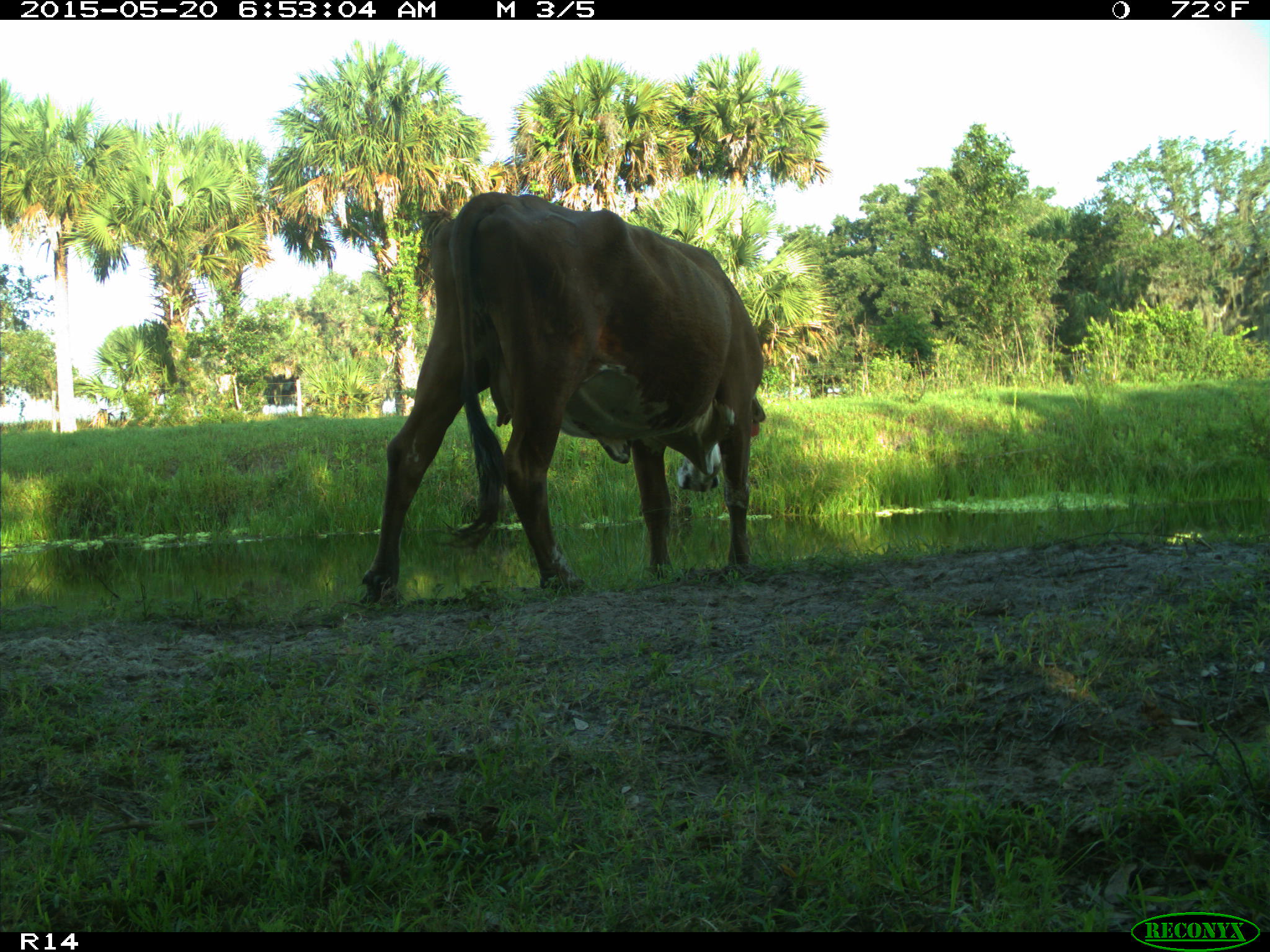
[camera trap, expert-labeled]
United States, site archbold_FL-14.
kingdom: Animalia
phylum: Chordata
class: Mammalia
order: Artiodactyla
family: Bovidae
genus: Bos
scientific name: Bos taurus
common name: domestic cow